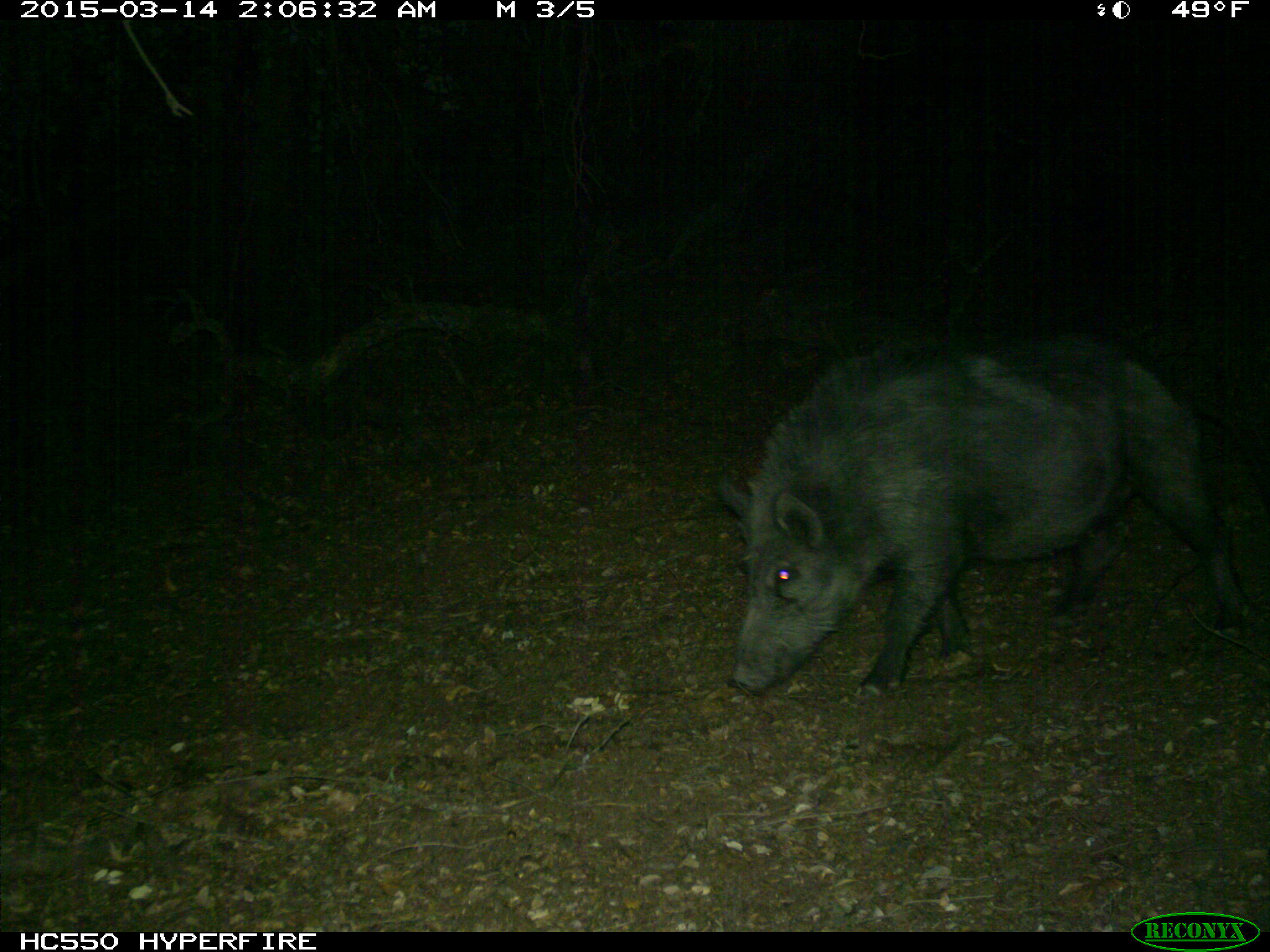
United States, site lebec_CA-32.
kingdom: Animalia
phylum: Chordata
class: Mammalia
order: Artiodactyla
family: Suidae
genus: Sus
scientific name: Sus scrofa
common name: wild boar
Sus scrofa (wild boar).